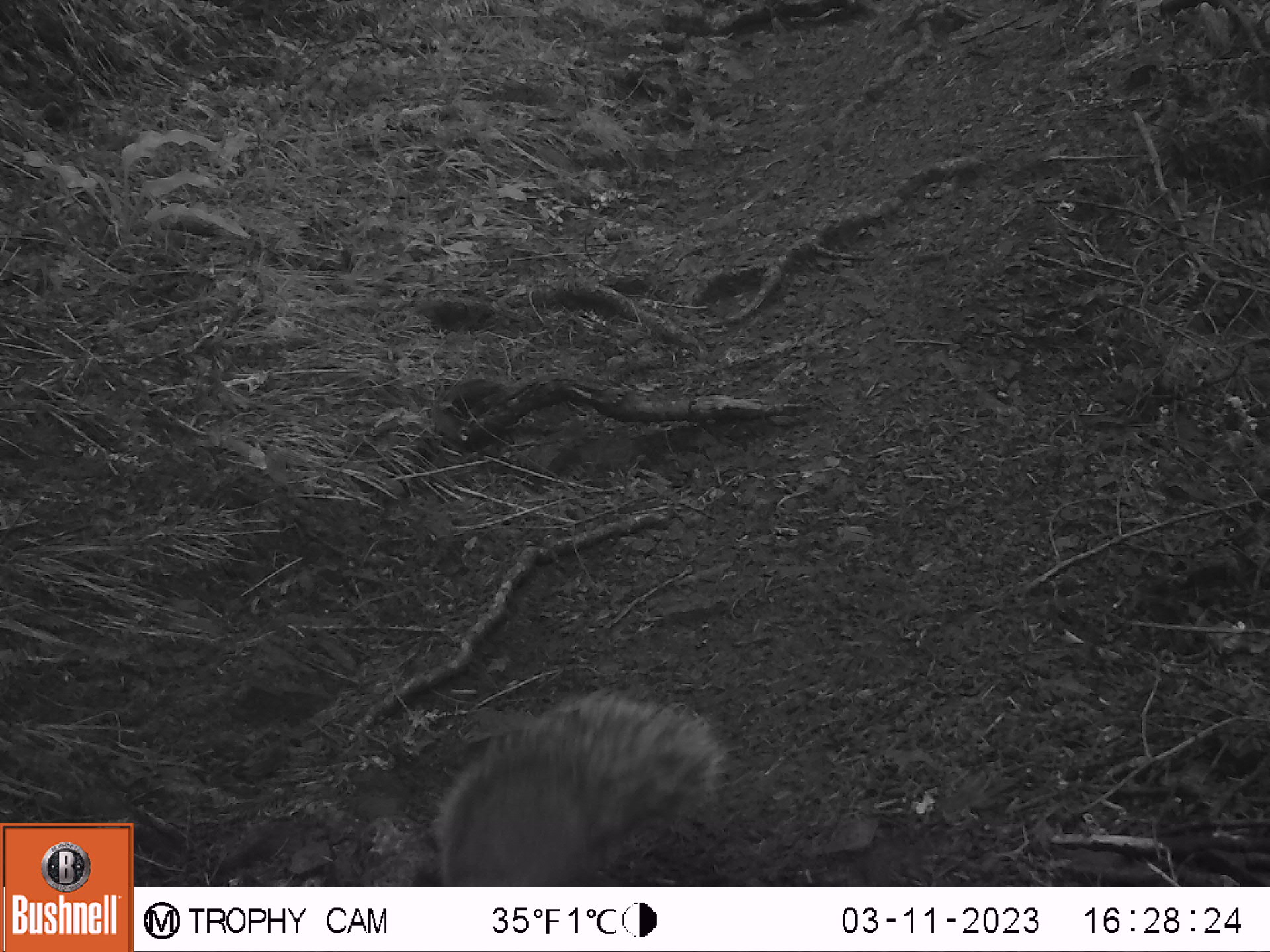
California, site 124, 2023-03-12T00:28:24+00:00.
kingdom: Animalia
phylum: Chordata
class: Mammalia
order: Rodentia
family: Sciuridae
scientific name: Sciuridae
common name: squirrel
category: unknown squirrel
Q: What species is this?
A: Unknown squirrel (squirrel) (Sciuridae).